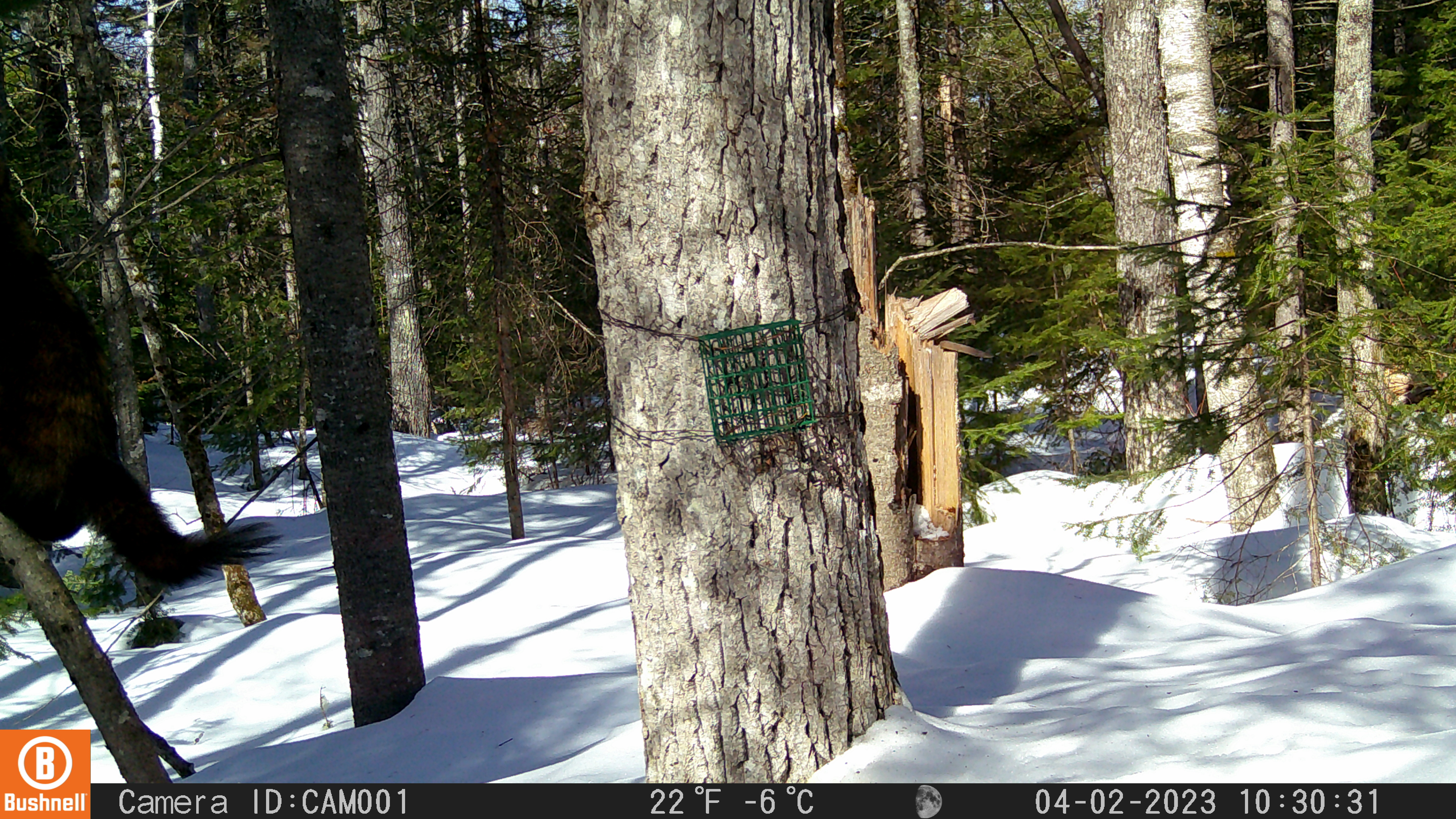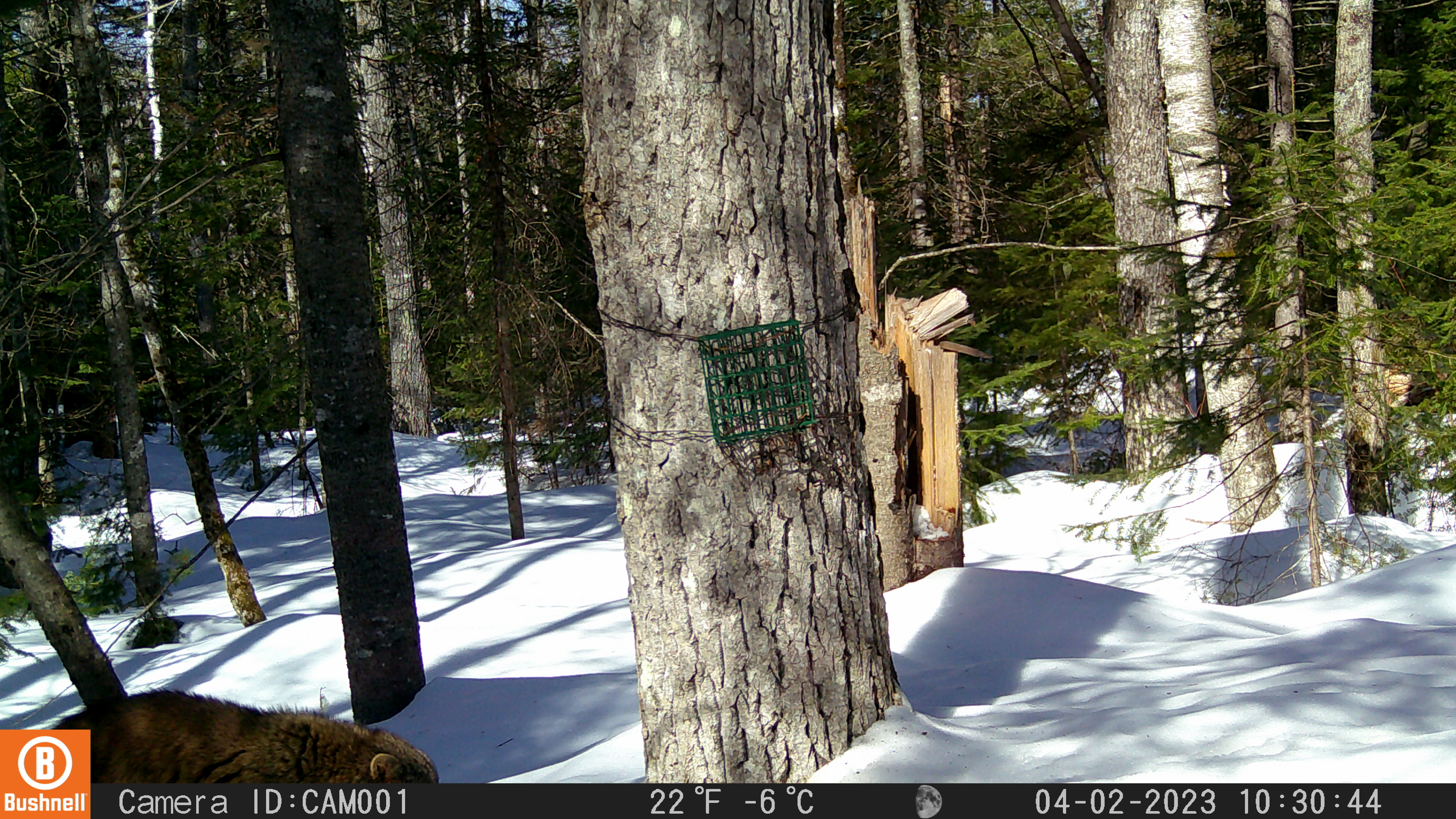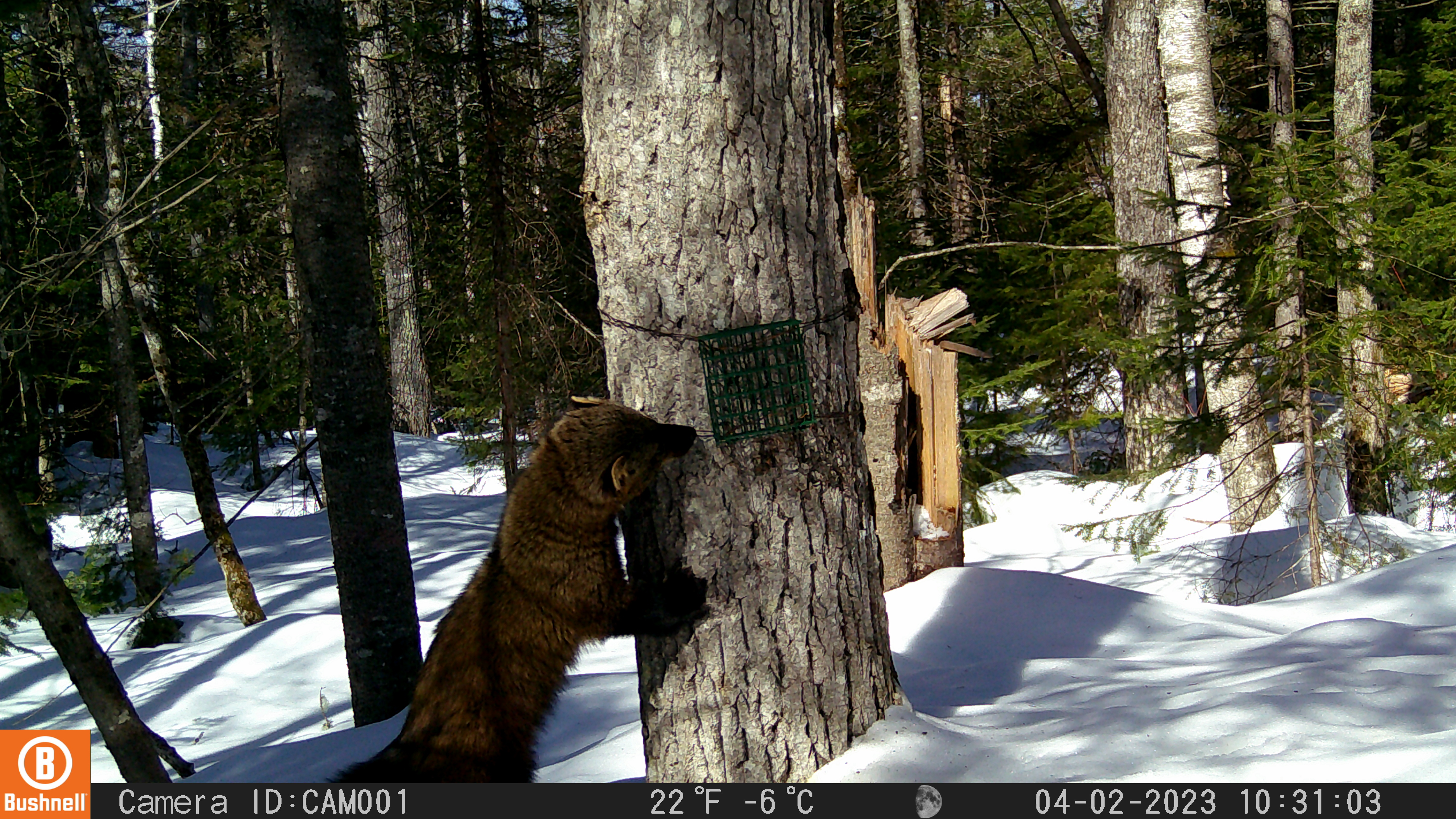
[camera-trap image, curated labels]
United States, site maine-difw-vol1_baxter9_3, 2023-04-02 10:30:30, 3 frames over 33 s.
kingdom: Animalia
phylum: Chordata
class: Mammalia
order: Carnivora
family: Mustelidae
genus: Pekania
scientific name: Pekania pennanti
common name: fisher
Fisher (Pekania pennanti).